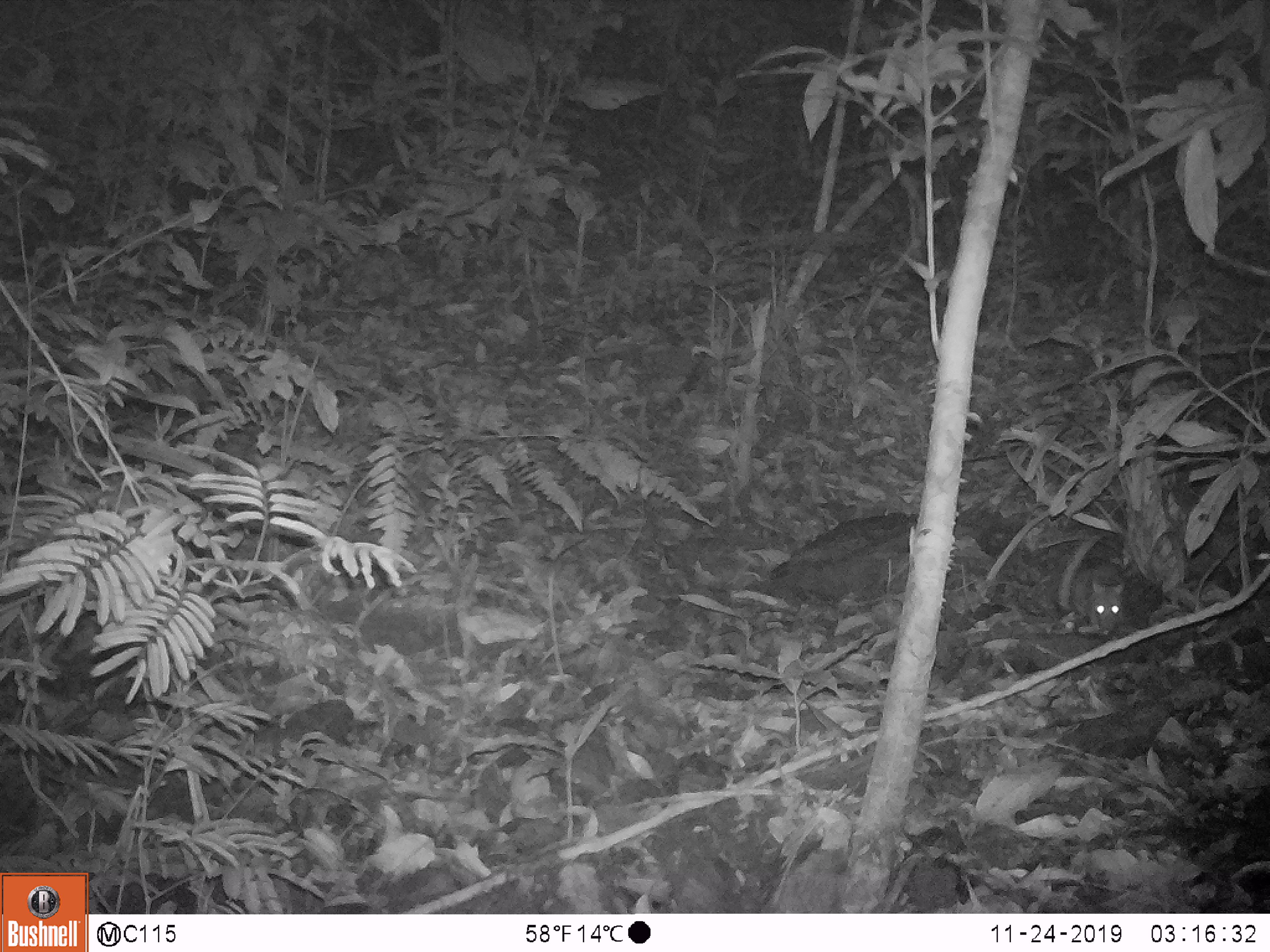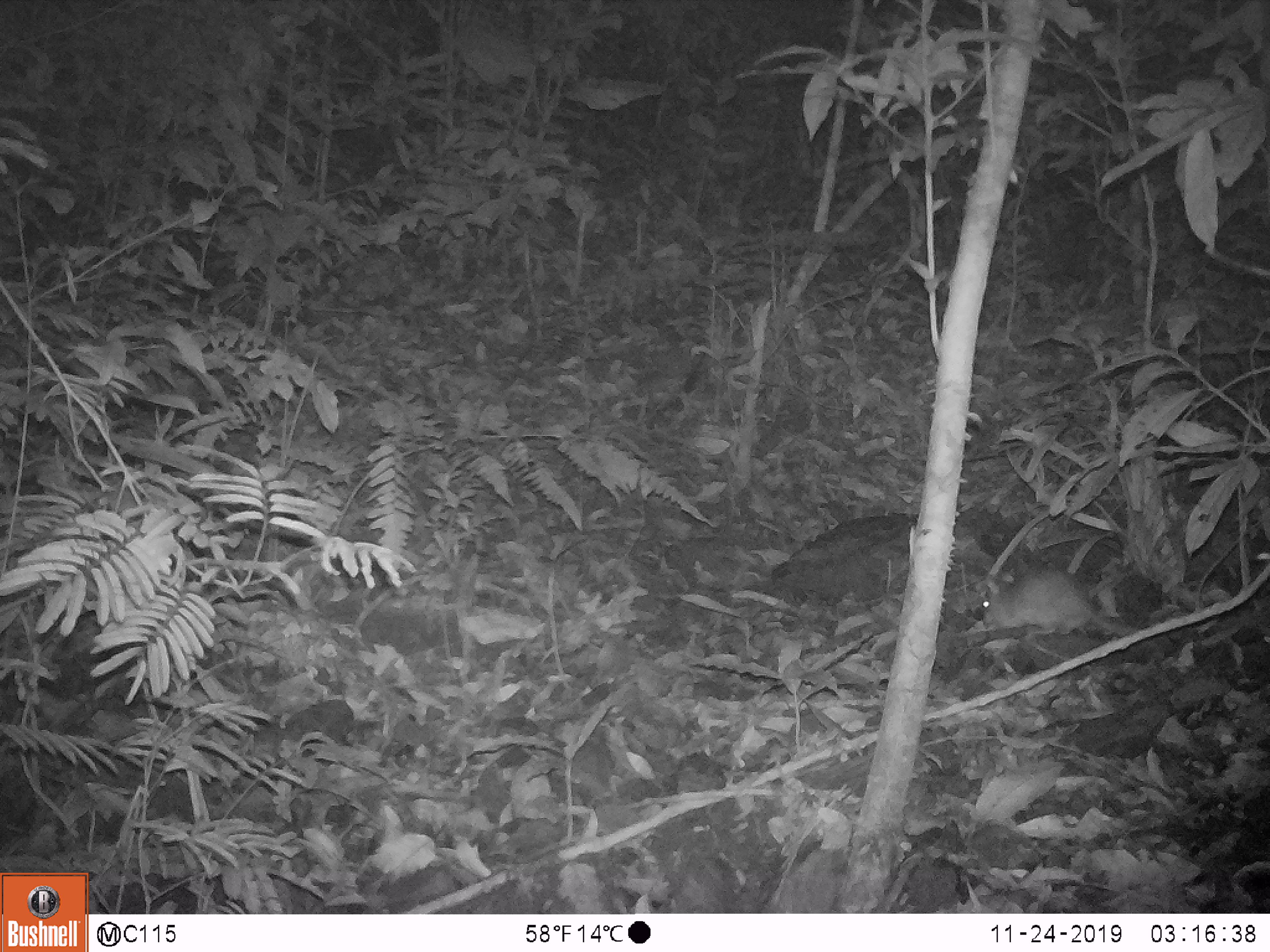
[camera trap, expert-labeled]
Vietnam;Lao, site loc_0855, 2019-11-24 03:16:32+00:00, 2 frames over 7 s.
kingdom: Animalia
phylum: Chordata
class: Mammalia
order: Rodentia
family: Muridae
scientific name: Muridae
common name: old-world mice and rats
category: unidentified murid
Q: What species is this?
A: Unidentified murid (old-world mice and rats) (Muridae).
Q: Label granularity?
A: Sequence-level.